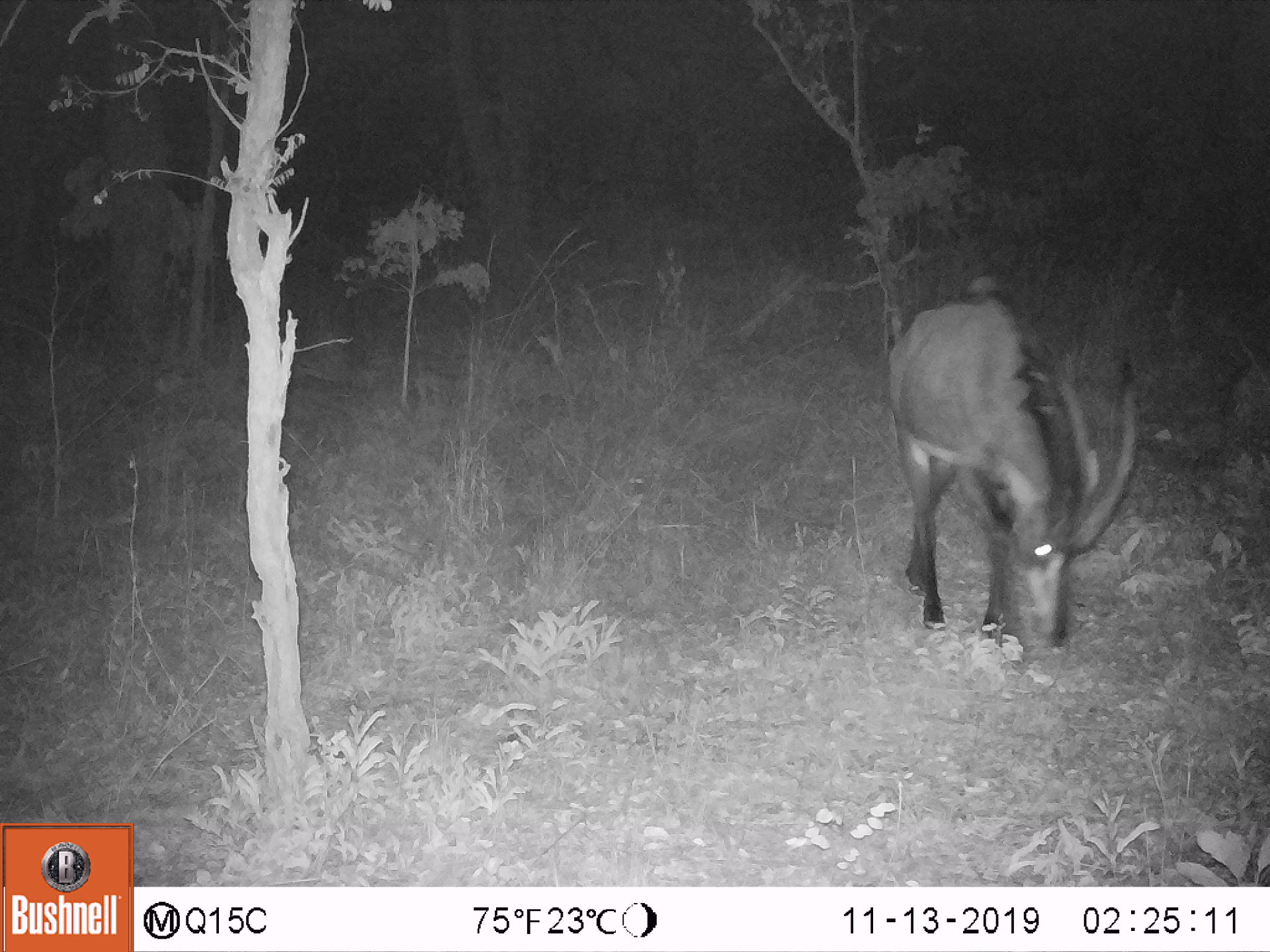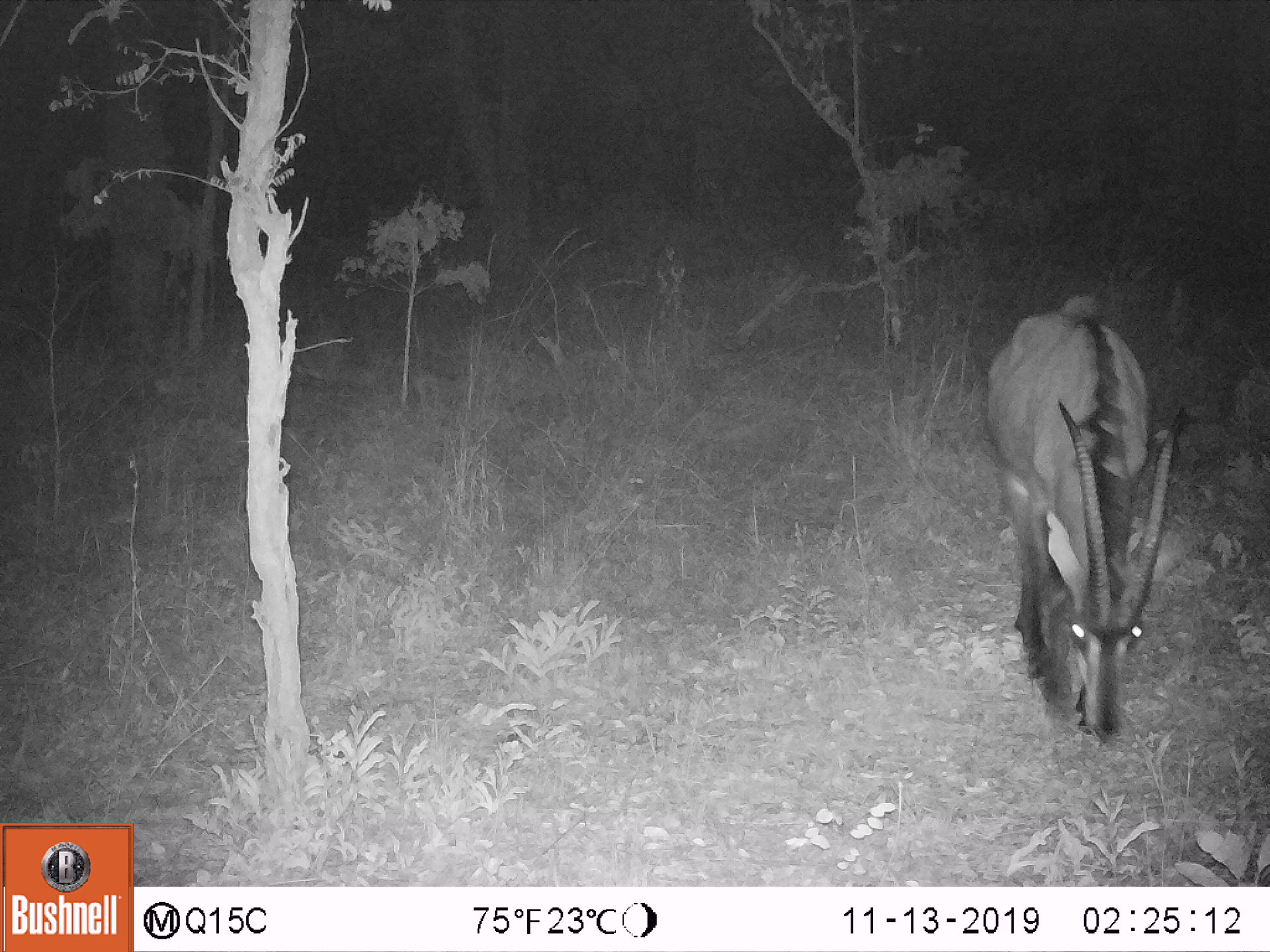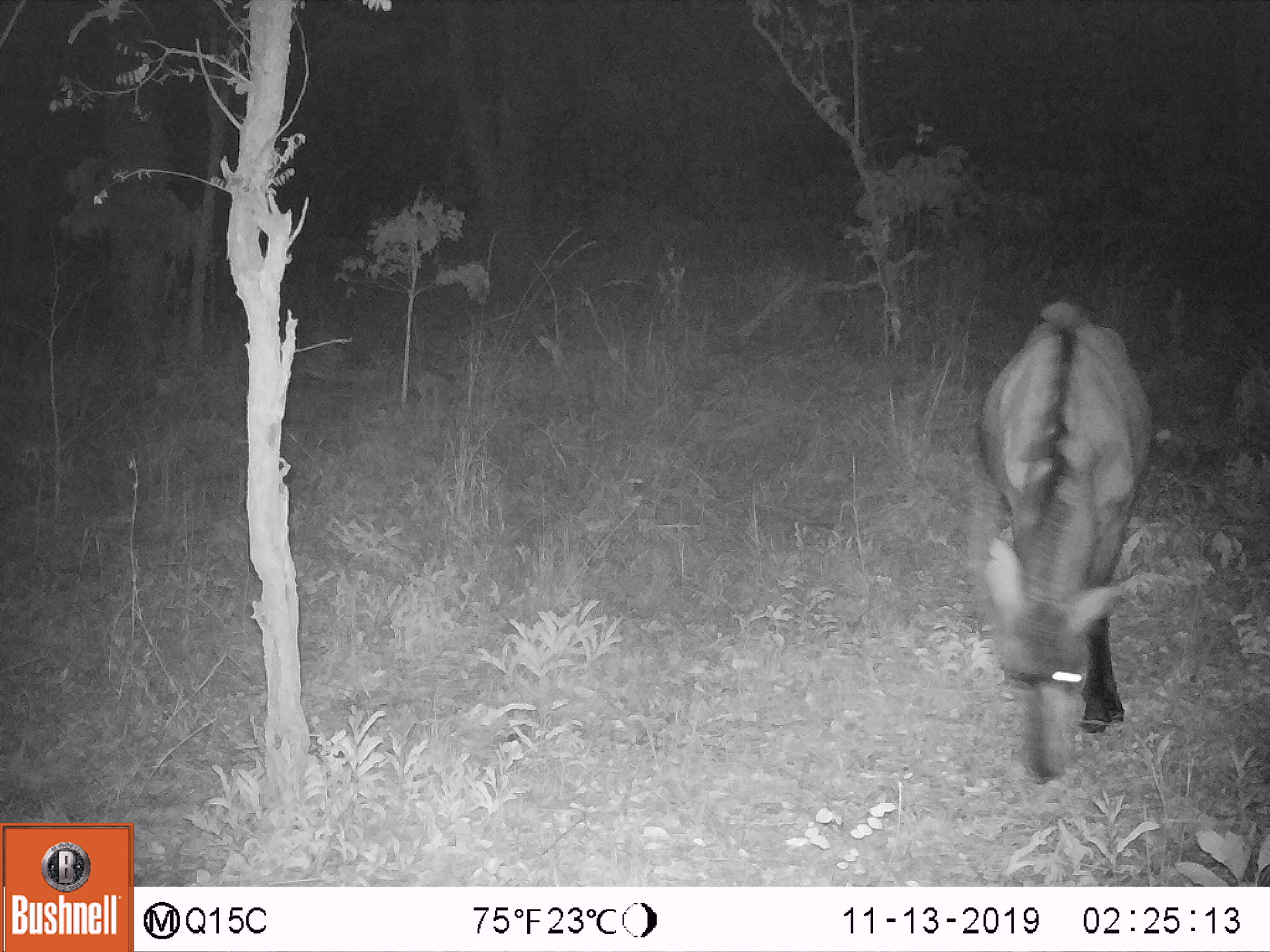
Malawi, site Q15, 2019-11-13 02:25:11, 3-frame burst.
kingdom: Animalia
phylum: Chordata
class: Mammalia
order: Artiodactyla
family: Bovidae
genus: Hippotragus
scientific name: Hippotragus niger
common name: sable antelope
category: sable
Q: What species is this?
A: Sable (sable antelope) (Hippotragus niger).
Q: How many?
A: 1.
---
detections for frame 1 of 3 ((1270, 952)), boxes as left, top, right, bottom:
sable: 885, 289, 1140, 670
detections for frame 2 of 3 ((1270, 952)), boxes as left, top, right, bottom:
sable: 986, 287, 1187, 744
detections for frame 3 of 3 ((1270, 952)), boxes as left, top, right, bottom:
sable: 973, 296, 1135, 789